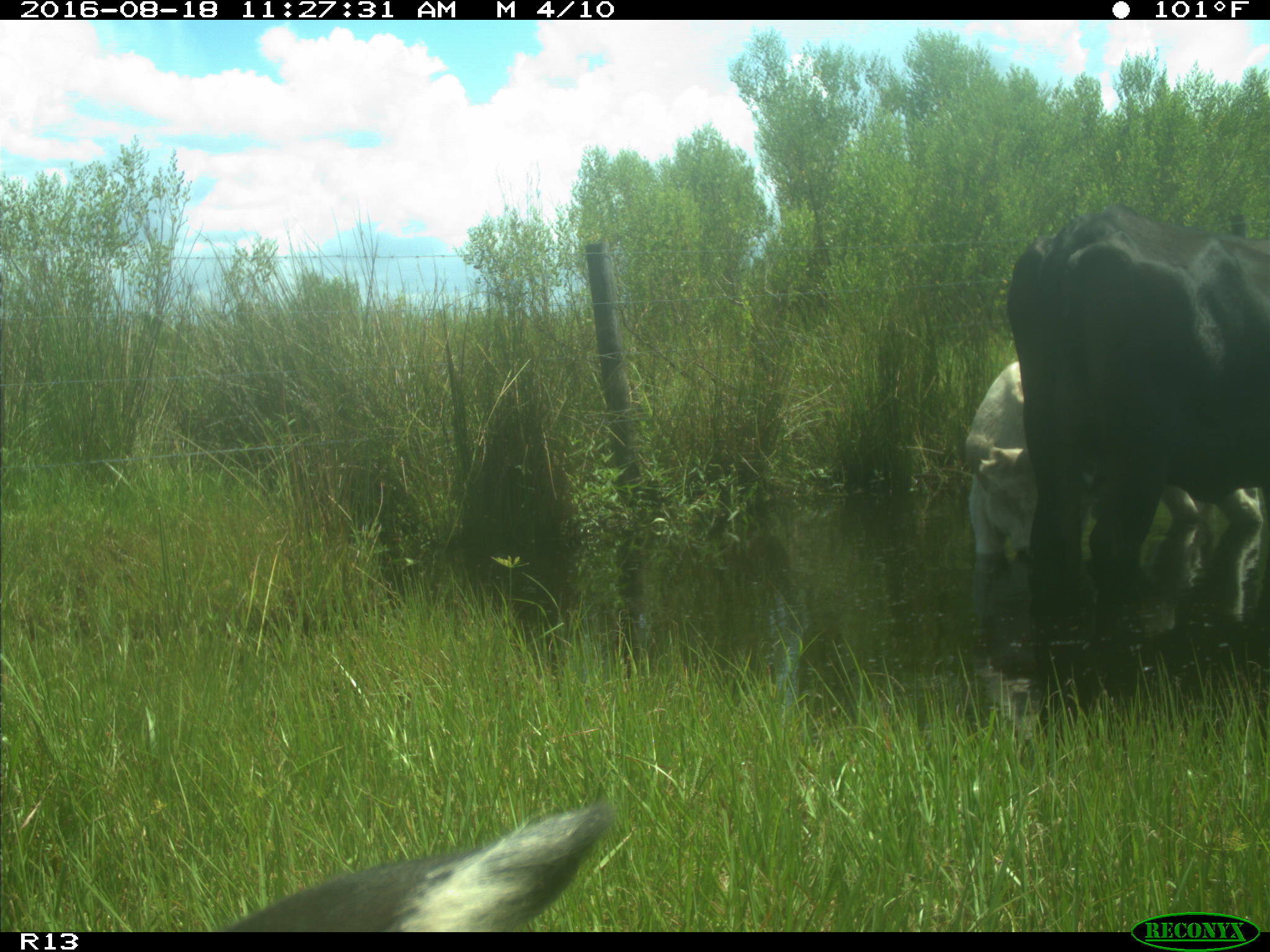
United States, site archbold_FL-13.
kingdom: Animalia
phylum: Chordata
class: Mammalia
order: Artiodactyla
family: Bovidae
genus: Bos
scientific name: Bos taurus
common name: domestic cow